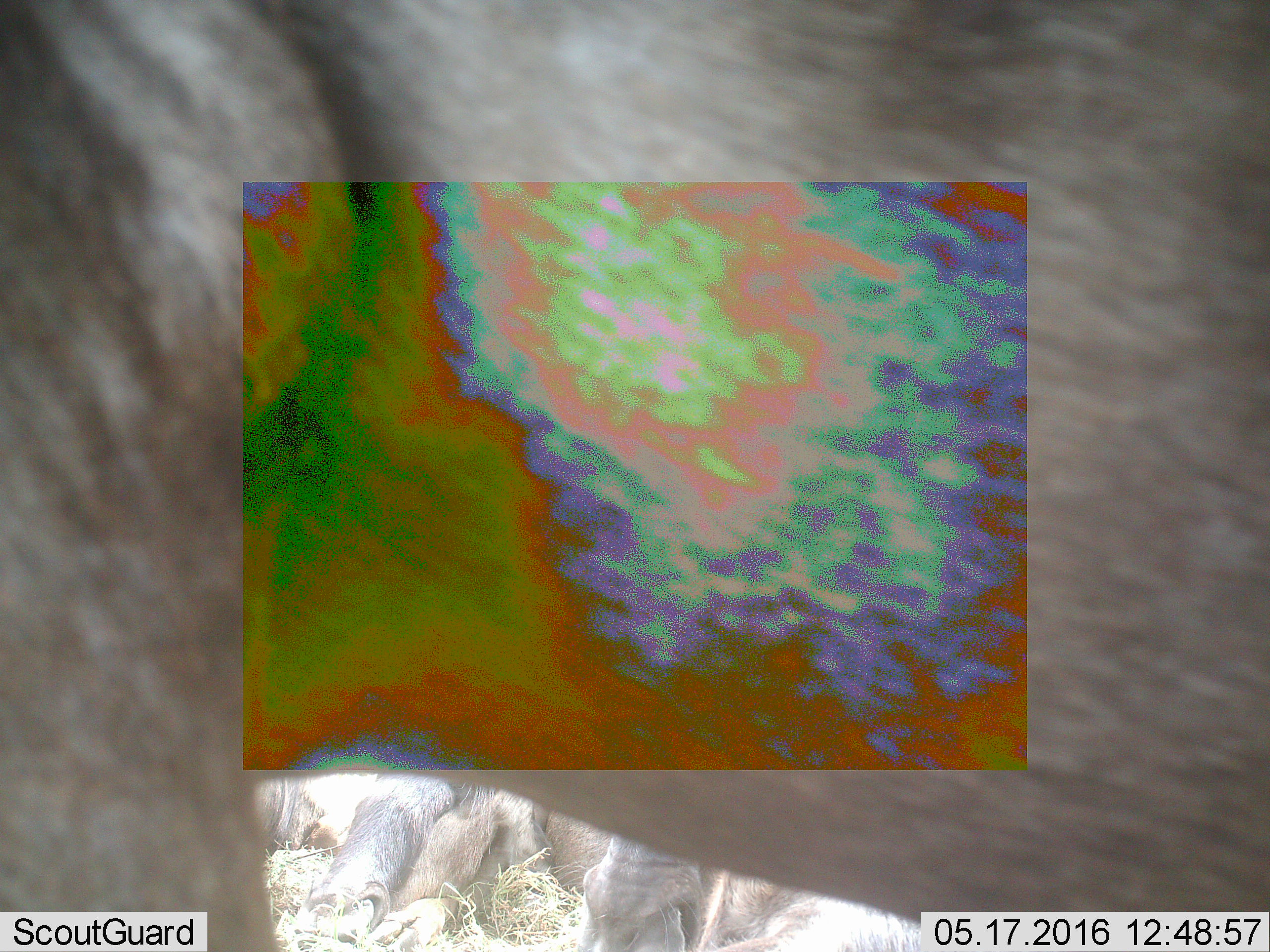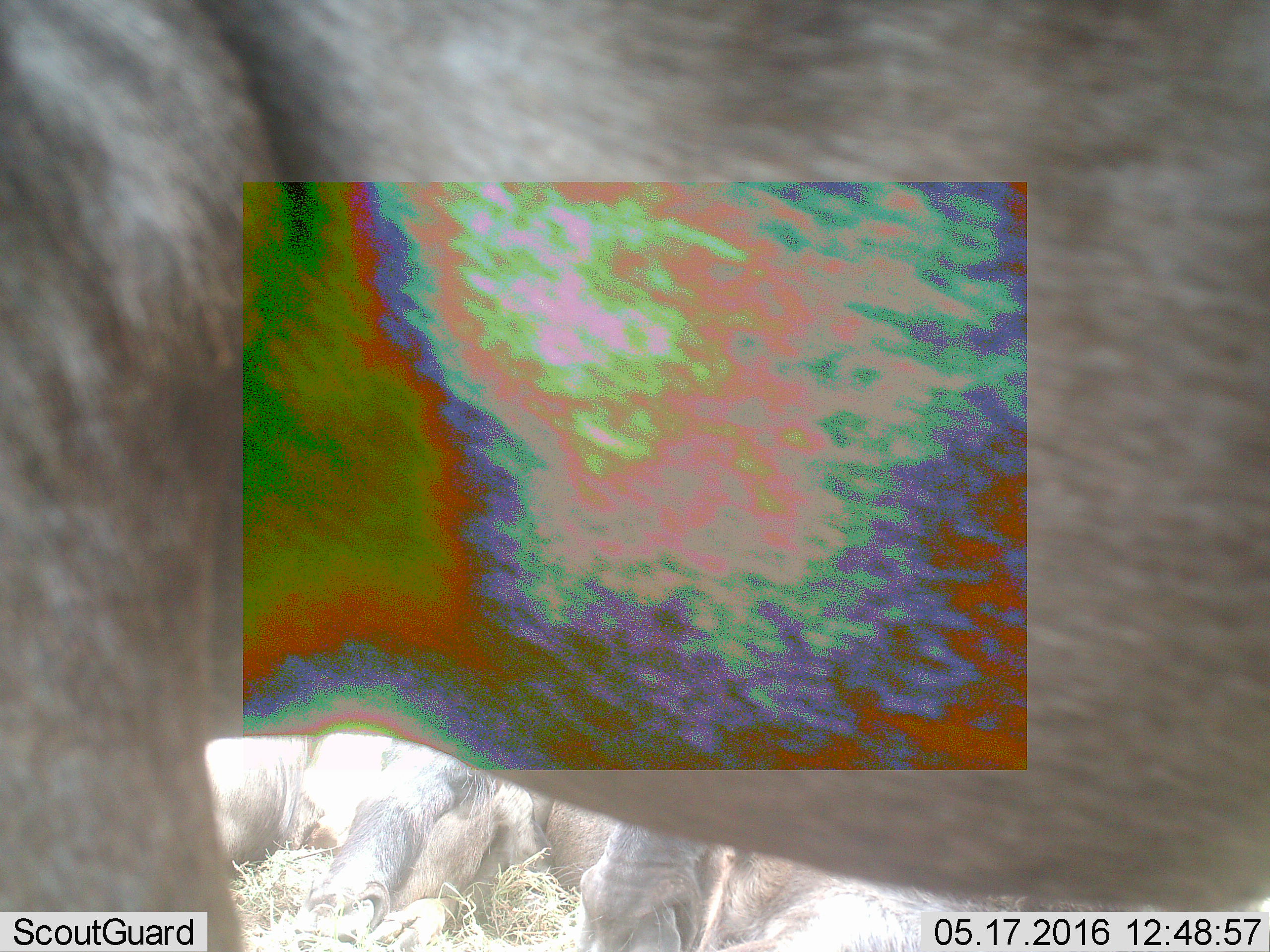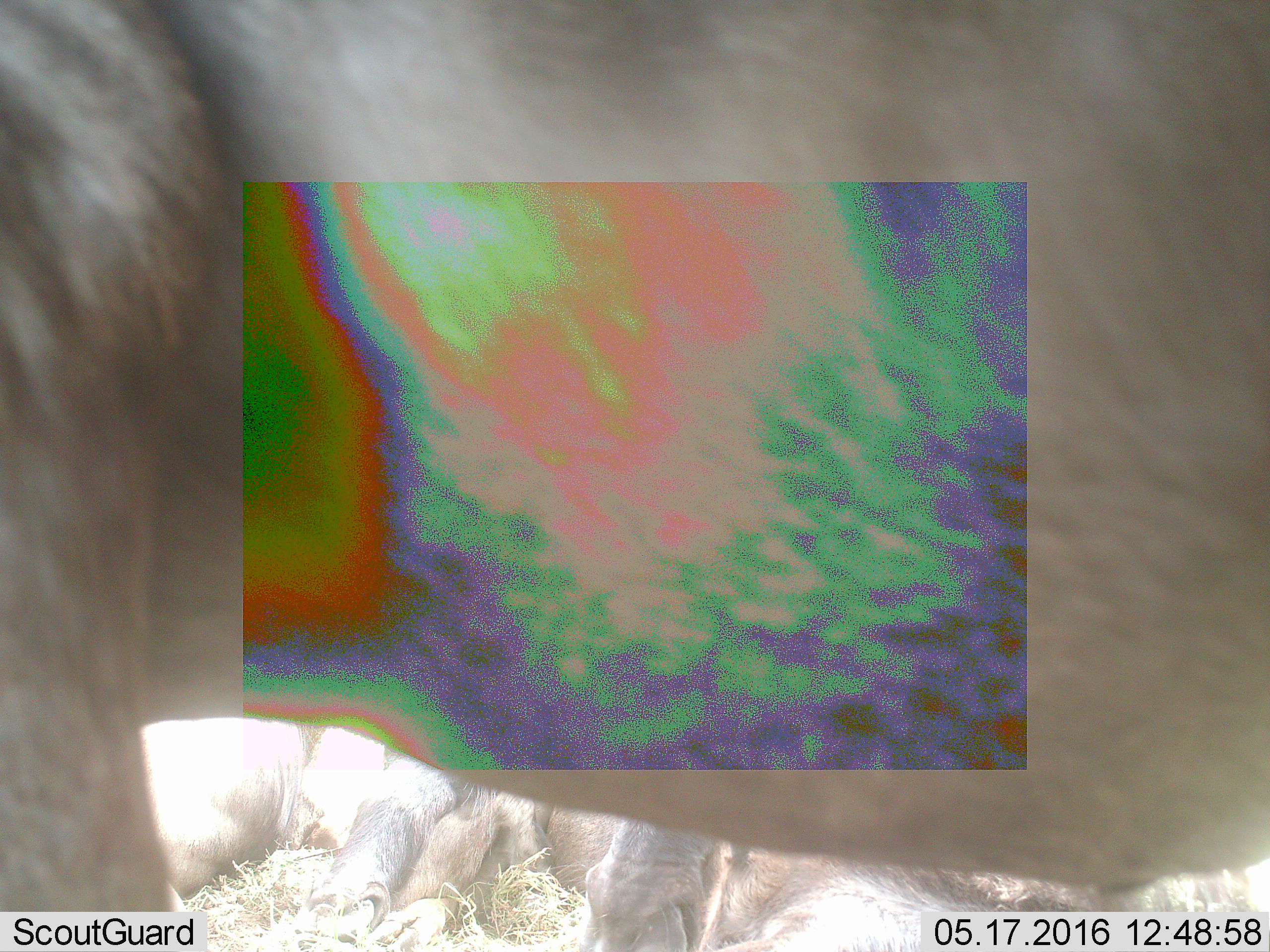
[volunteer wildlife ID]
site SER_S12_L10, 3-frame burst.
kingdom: Animalia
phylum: Chordata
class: Mammalia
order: Artiodactyla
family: Bovidae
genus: Connochaetes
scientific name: Connochaetes taurinus taurinus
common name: blue wildebeest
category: wildebeestblue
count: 4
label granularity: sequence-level